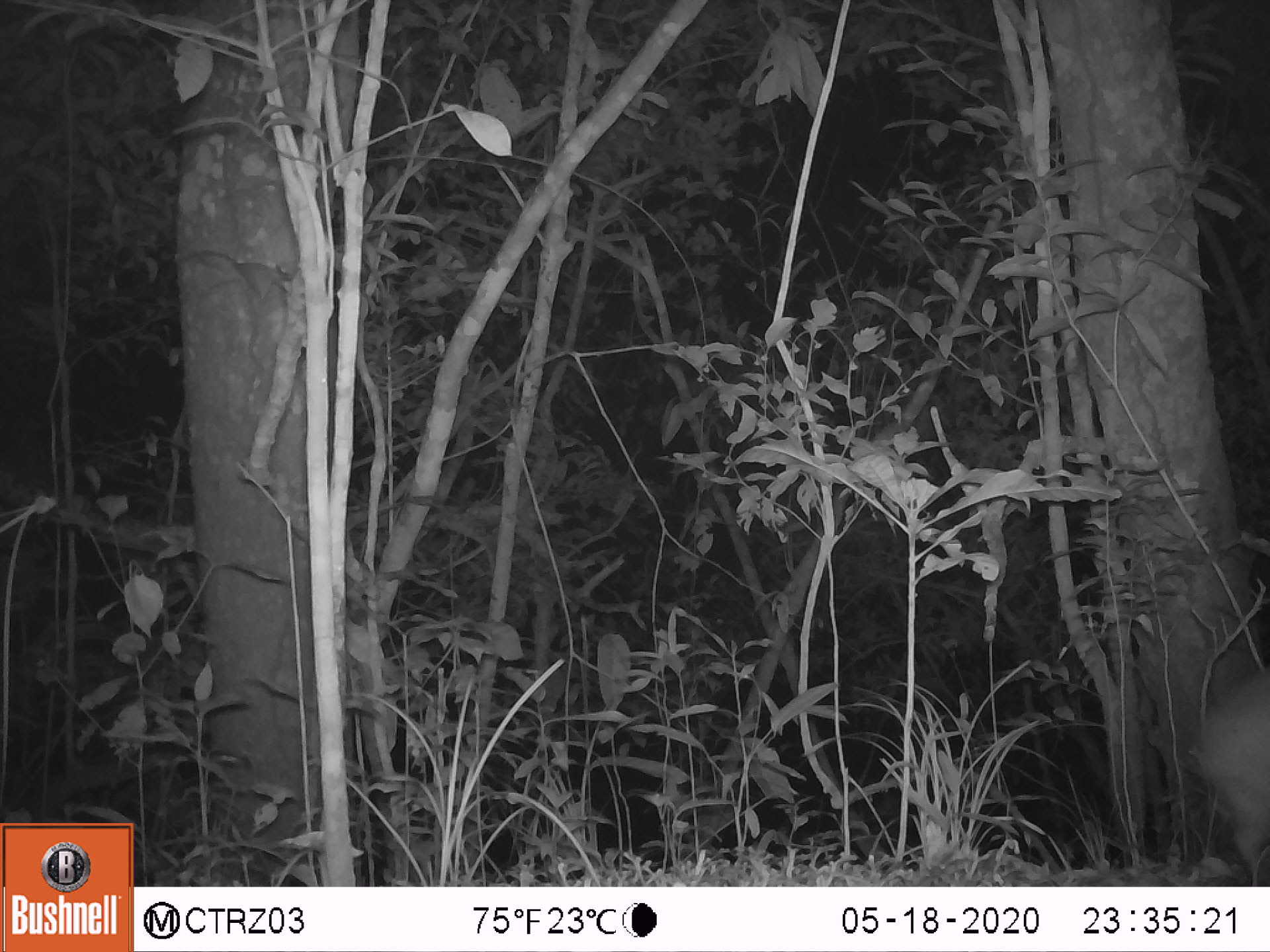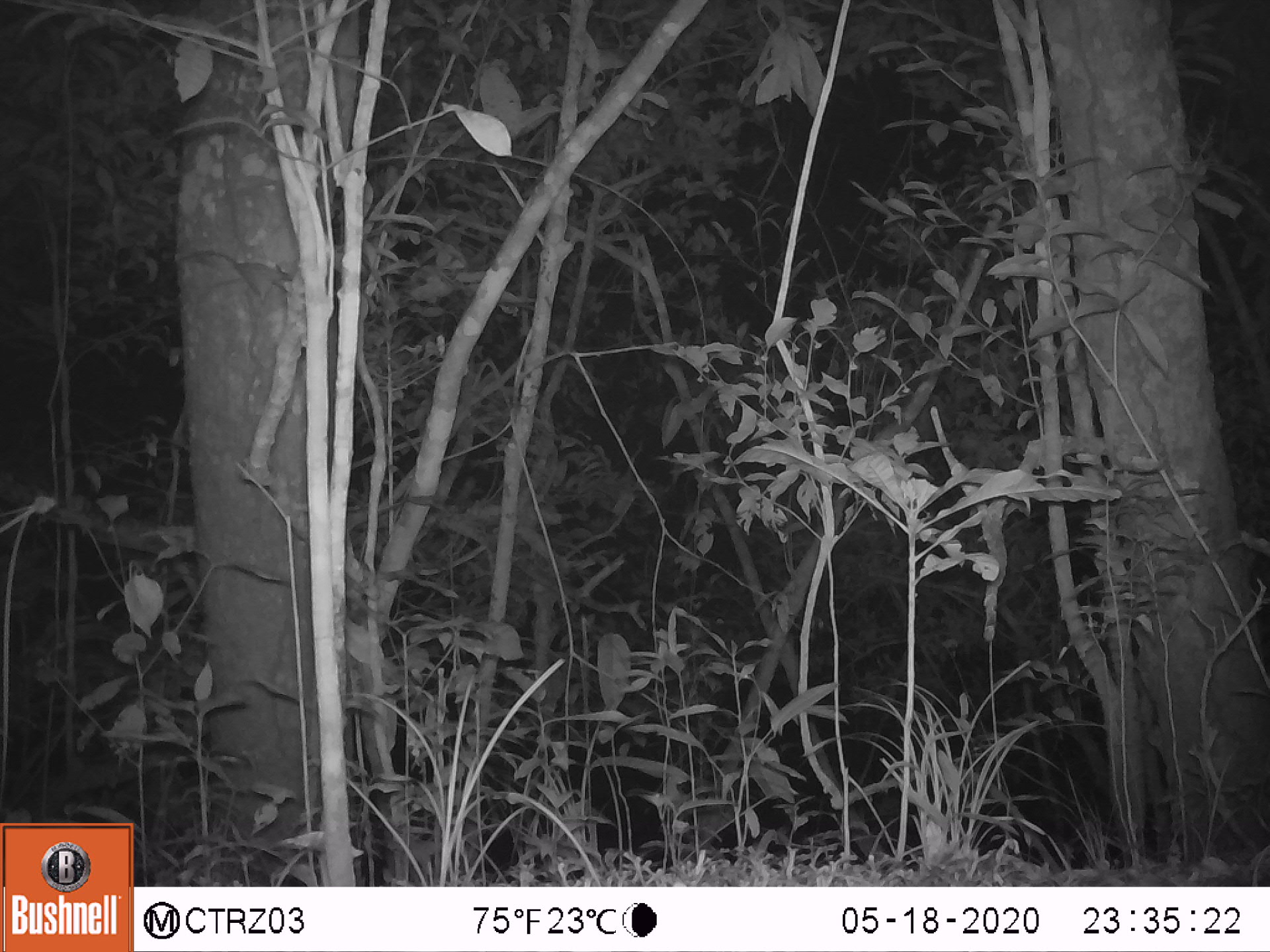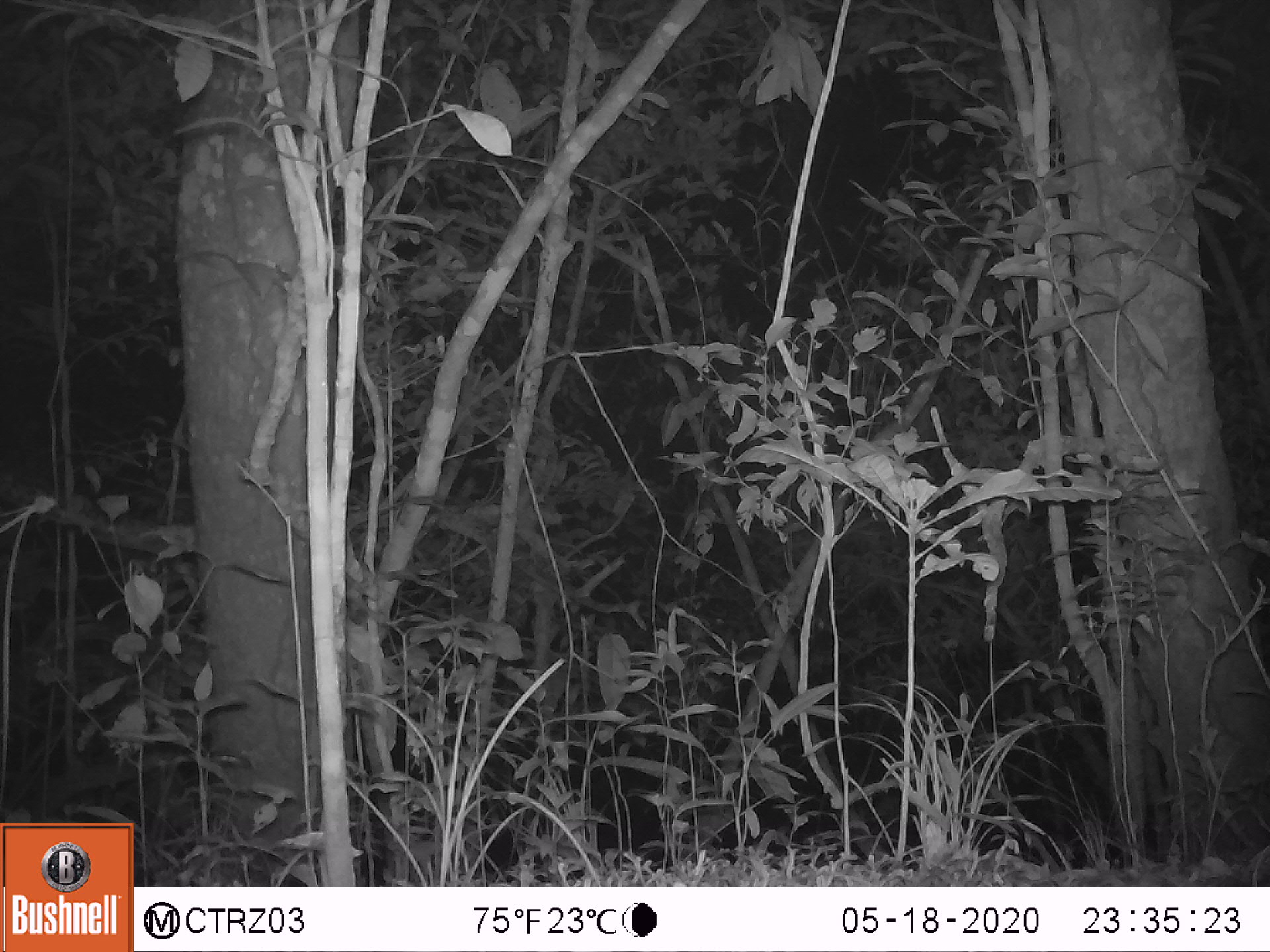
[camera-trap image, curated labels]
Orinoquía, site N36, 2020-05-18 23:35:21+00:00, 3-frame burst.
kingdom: Animalia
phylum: Chordata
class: Mammalia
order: Rodentia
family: Cuniculidae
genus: Cuniculus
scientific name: Cuniculus paca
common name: spotted paca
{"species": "spotted paca (Cuniculus paca)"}